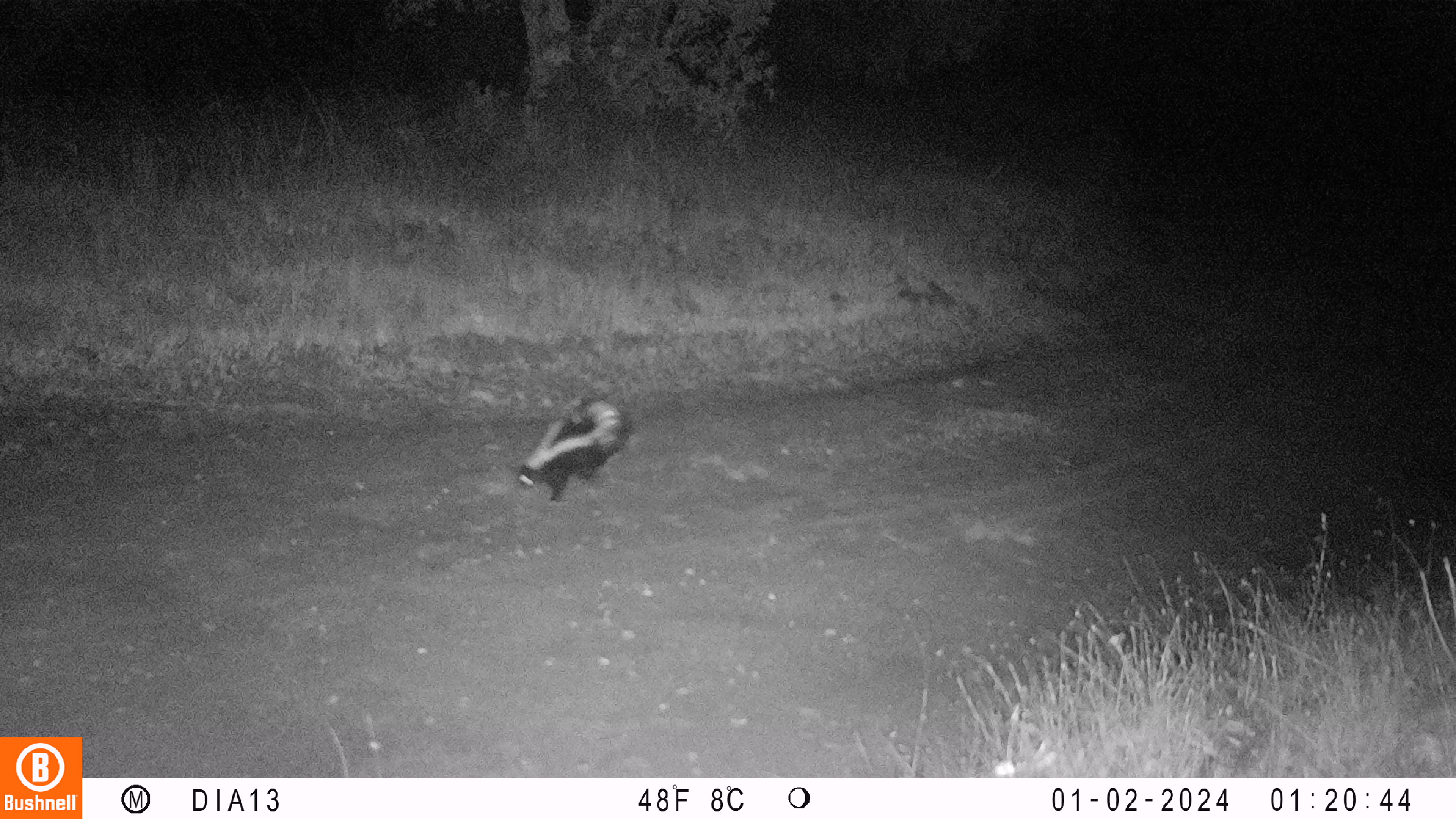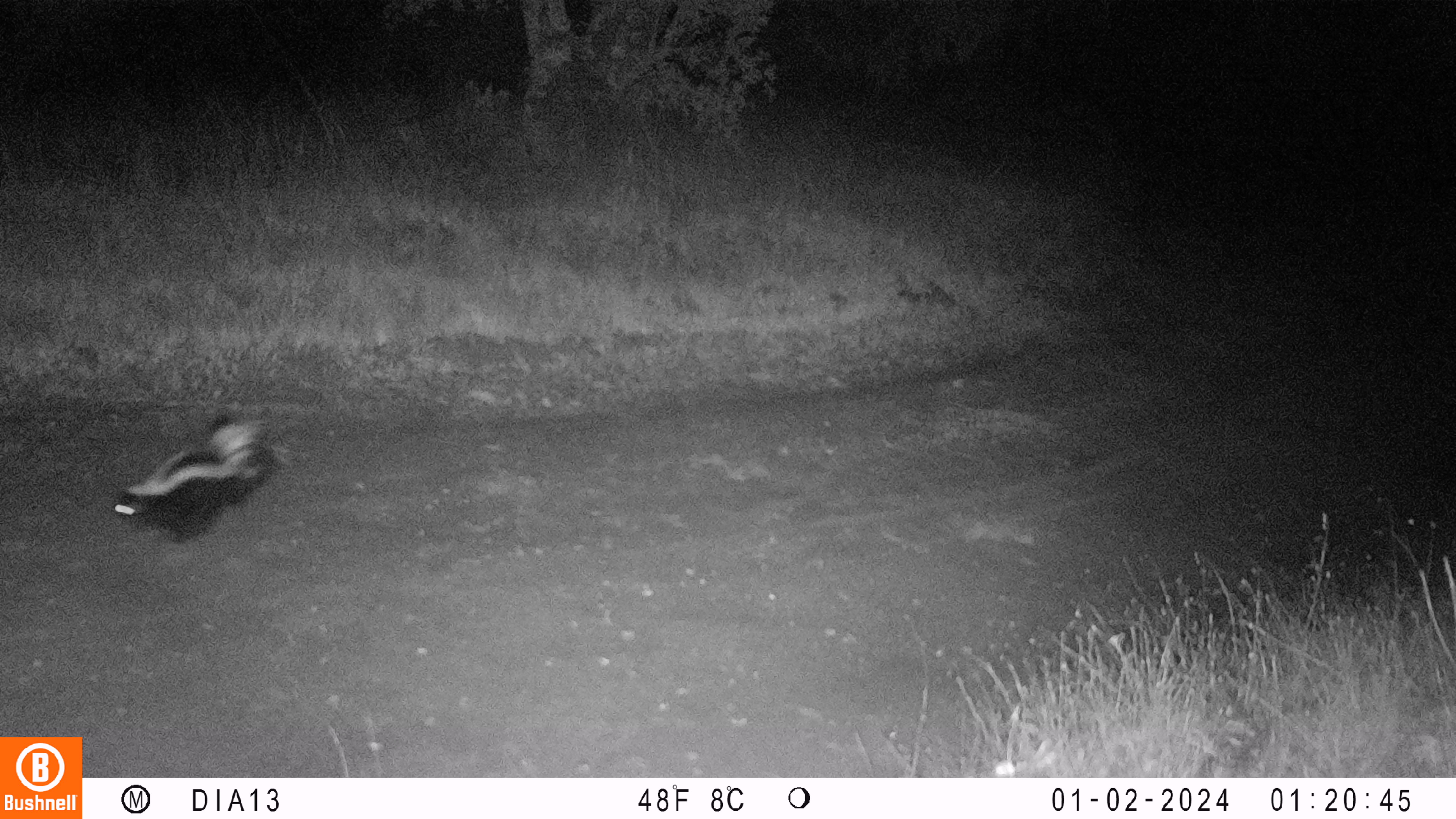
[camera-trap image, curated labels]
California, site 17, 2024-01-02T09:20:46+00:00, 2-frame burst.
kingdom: Animalia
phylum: Chordata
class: Mammalia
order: Carnivora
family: Mephitidae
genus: Mephitis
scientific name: Mephitis mephitis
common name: striped skunk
Striped skunk (Mephitis mephitis).